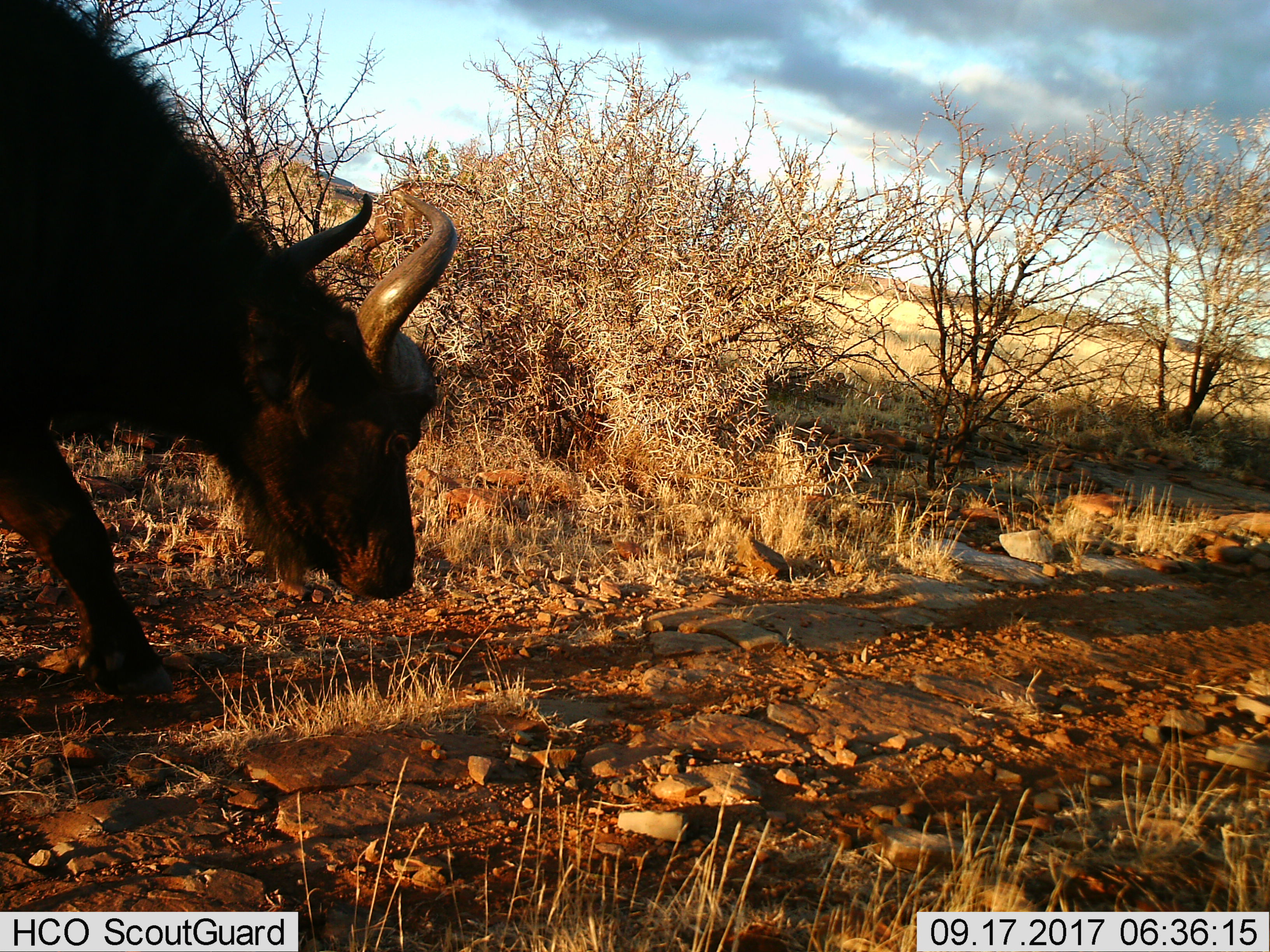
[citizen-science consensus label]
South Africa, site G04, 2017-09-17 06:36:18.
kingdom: Animalia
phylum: Chordata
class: Mammalia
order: Artiodactyla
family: Bovidae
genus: Syncerus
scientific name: Syncerus caffer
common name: cape buffalo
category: buffalo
Buffalo (cape buffalo) (Syncerus caffer), count 1. Behavior (volunteer vote fractions): standing 20%, resting 0%, moving 80%, interacting 0%. Young present (vote fraction): 0%. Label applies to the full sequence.